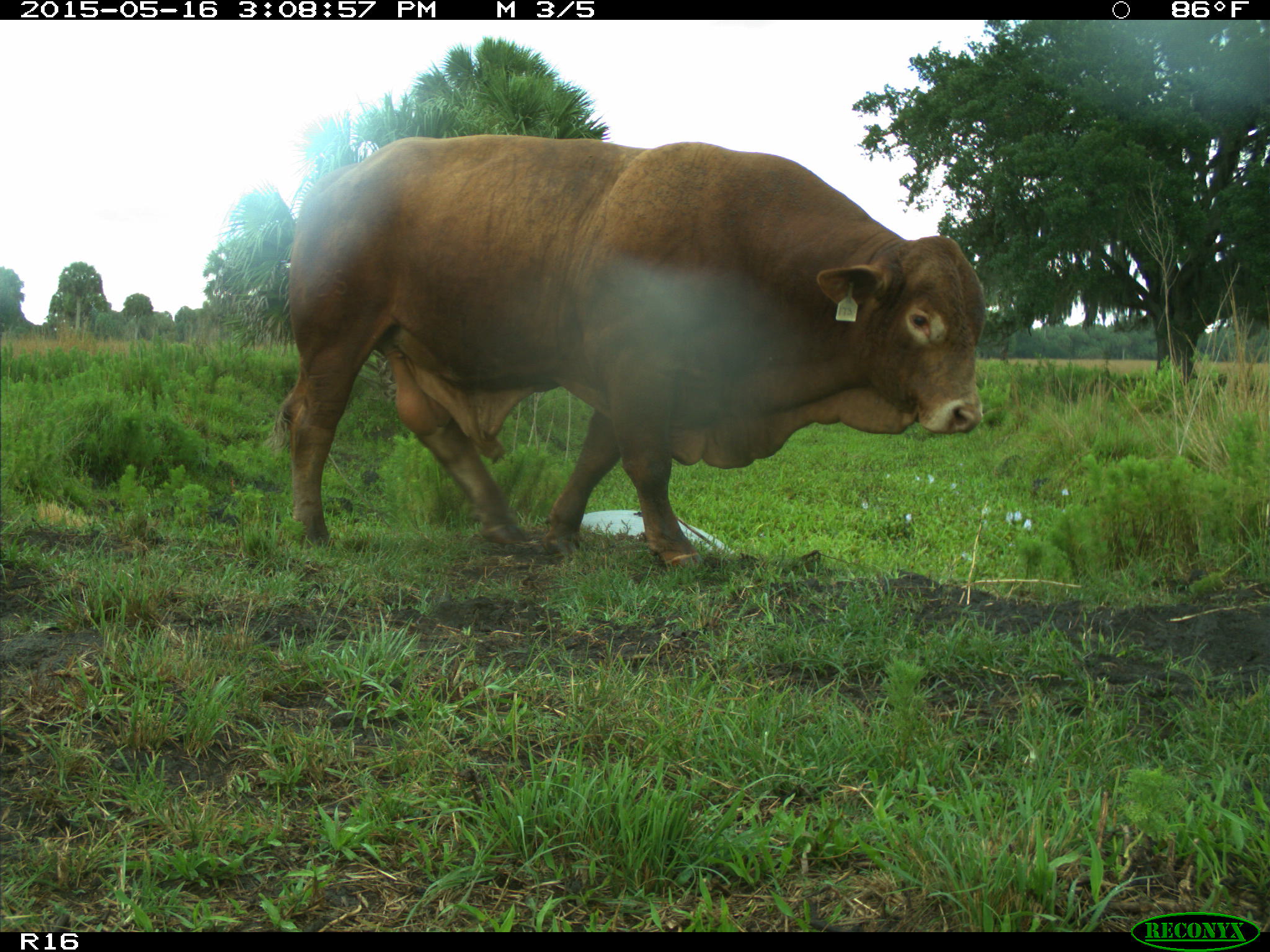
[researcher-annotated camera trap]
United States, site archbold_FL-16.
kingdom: Animalia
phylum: Chordata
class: Mammalia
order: Artiodactyla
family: Bovidae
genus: Bos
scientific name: Bos taurus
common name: domestic cow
Bos taurus (domestic cow).